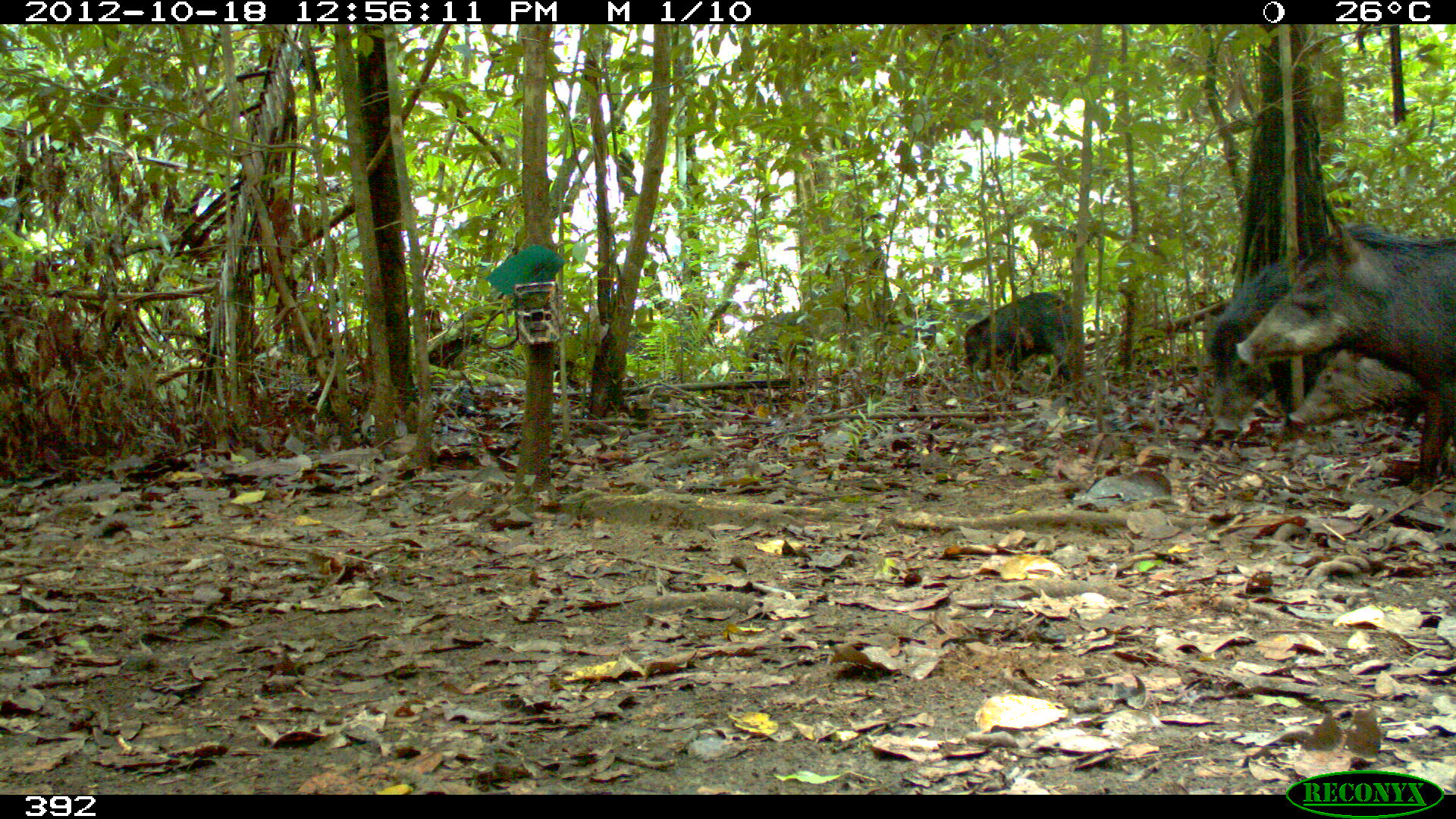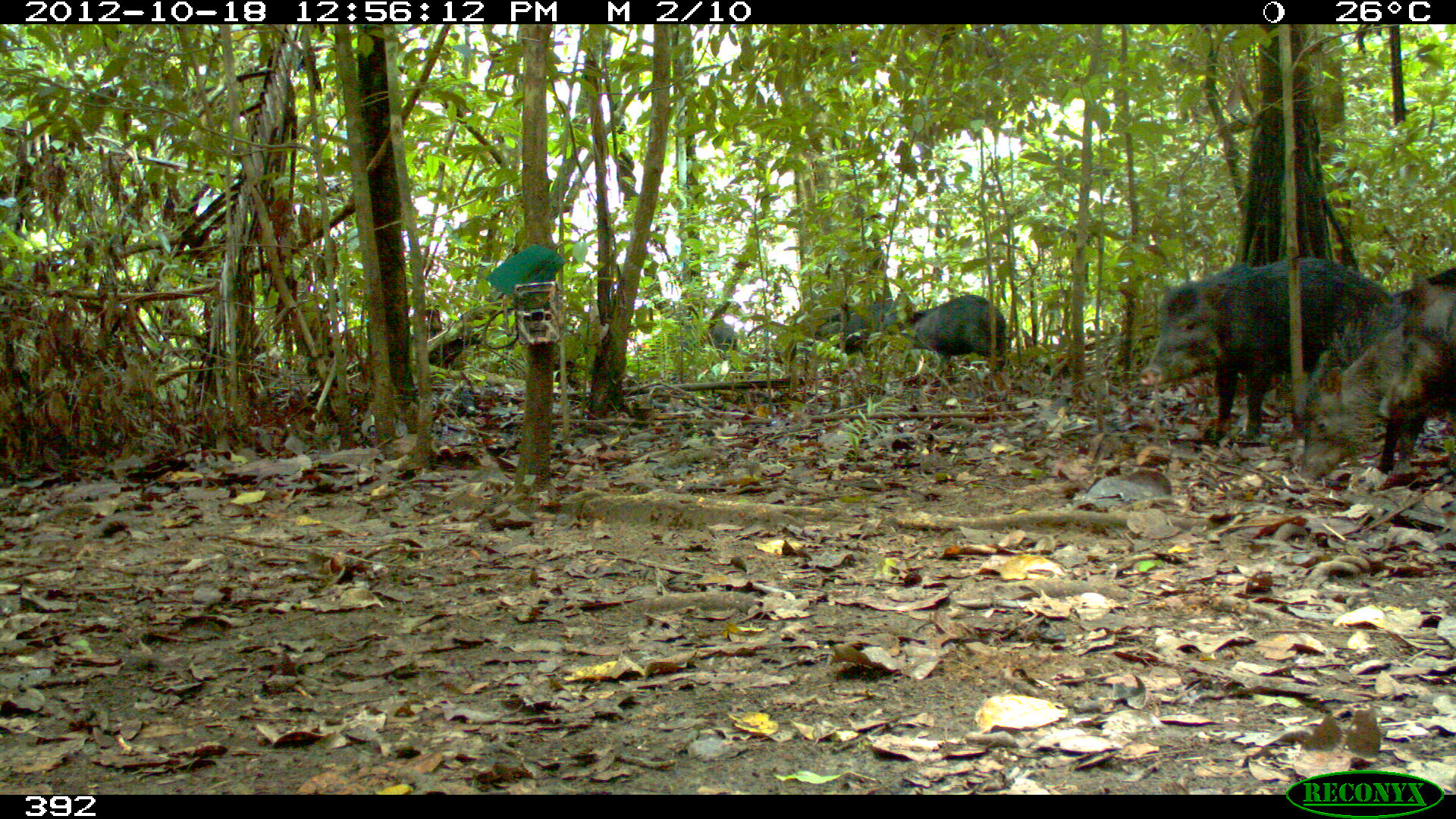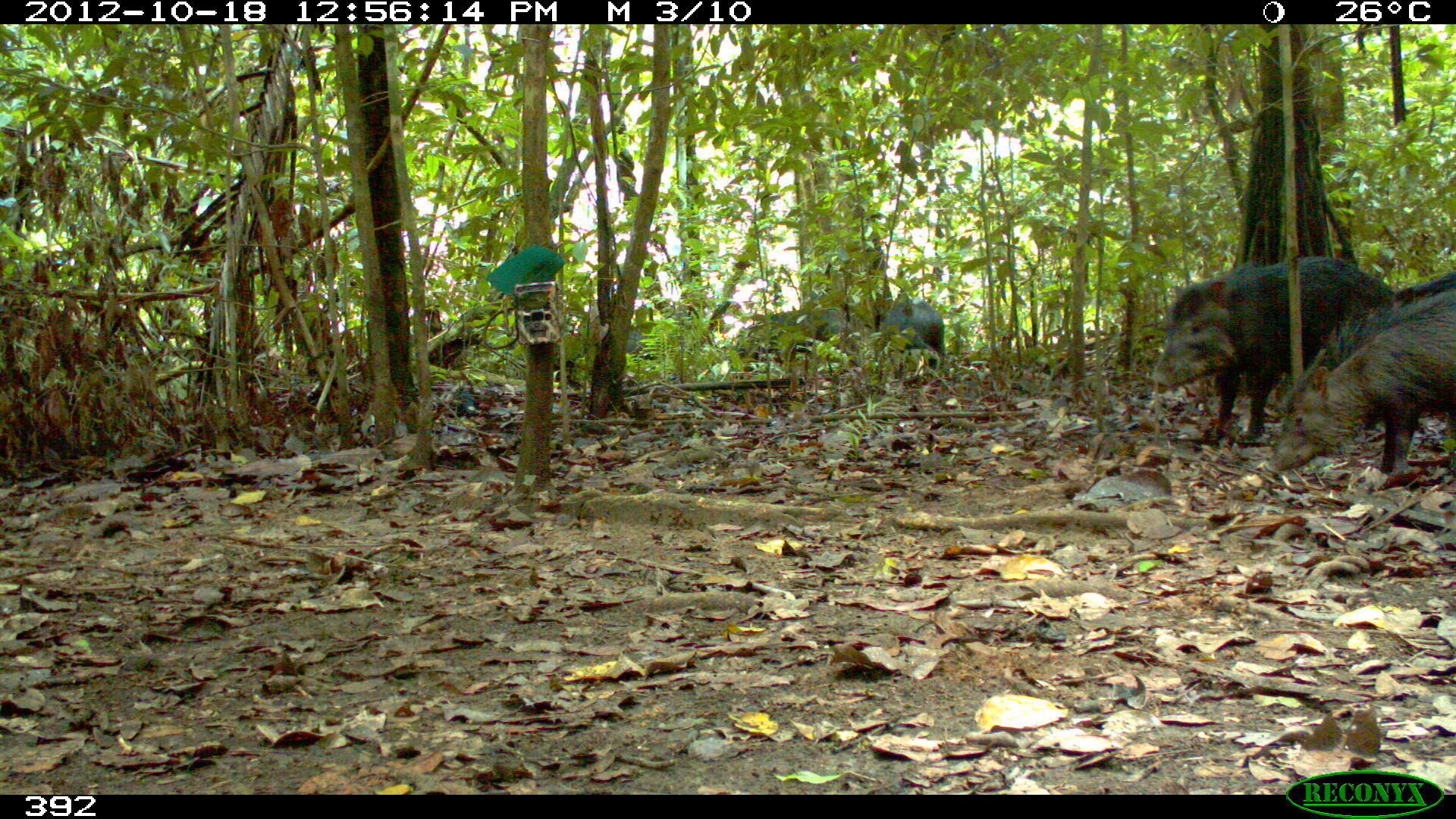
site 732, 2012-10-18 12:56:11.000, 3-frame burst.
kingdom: Animalia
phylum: Chordata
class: Mammalia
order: Artiodactyla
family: Tayassuidae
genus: Tayassu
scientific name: Tayassu pecari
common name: white-lipped peccary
Tayassu pecari (white-lipped peccary).